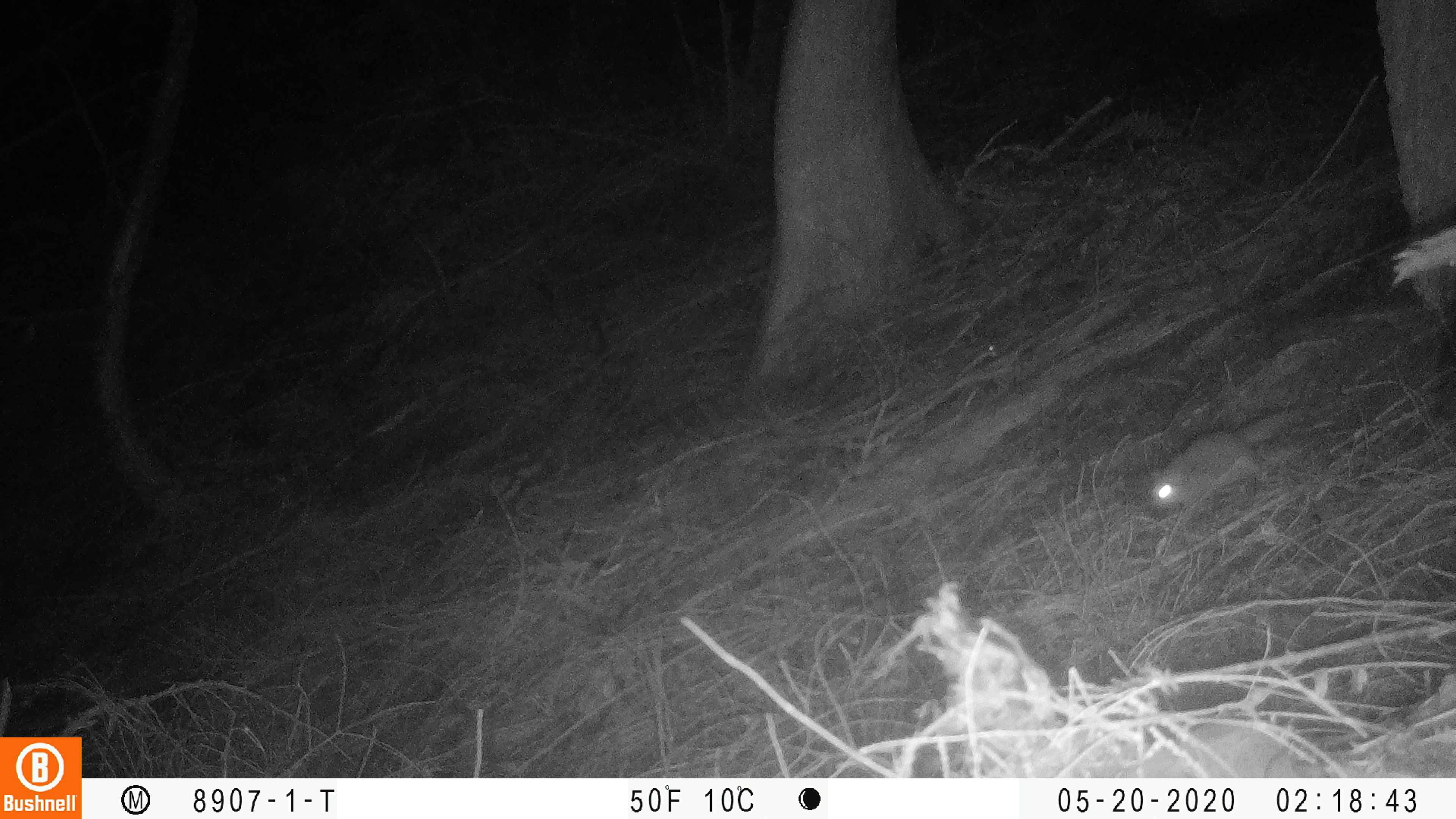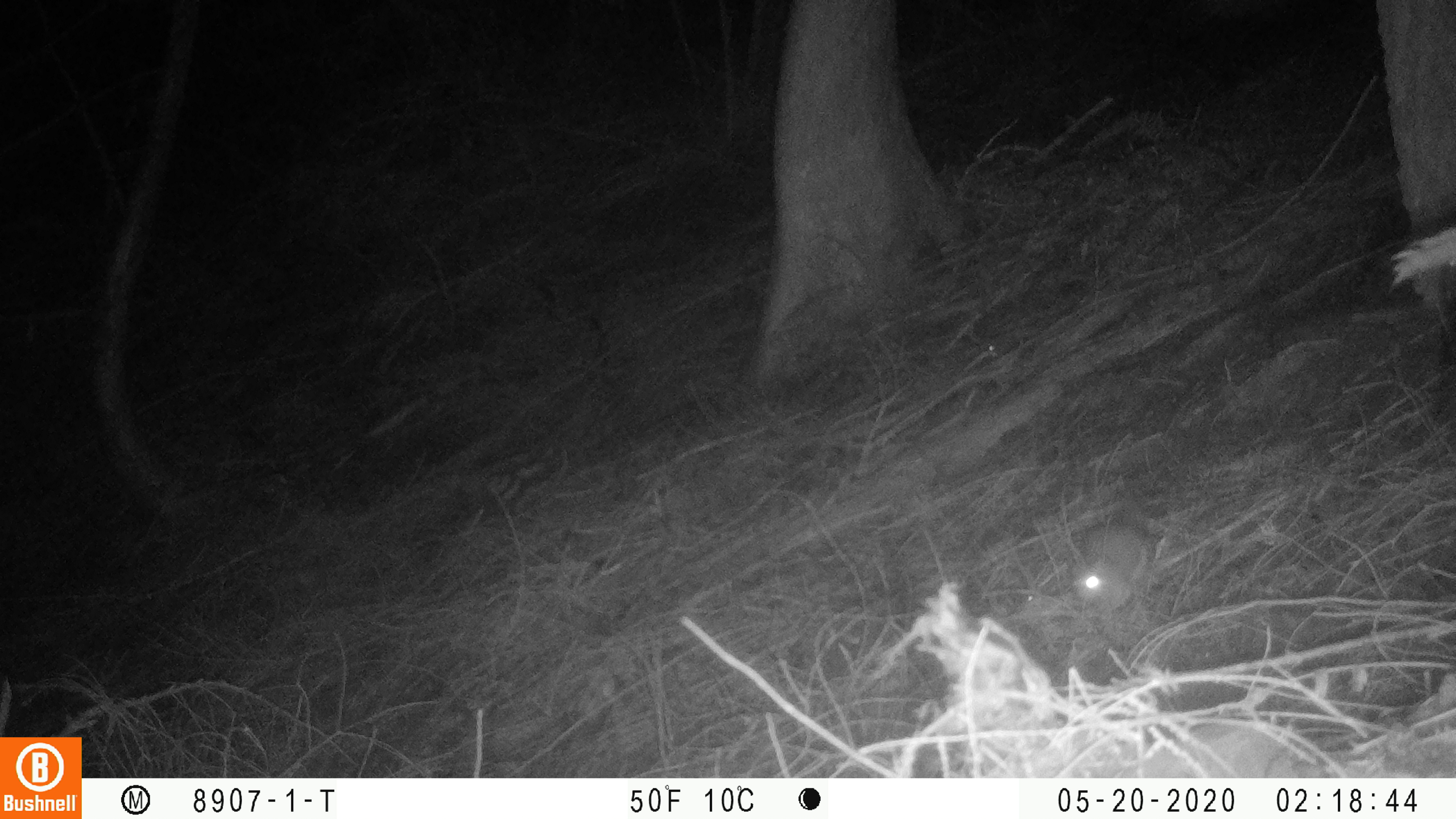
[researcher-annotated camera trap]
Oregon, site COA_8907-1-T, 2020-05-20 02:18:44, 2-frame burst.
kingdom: Animalia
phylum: Chordata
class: Mammalia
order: Rodentia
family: Sciuridae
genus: Glaucomys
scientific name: Glaucomys oregonensis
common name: humboldt's flying squirrel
Humboldt's flying squirrel (Glaucomys oregonensis).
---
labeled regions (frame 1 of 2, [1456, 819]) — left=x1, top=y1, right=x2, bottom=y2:
humboldt's flying squirrel: left=1138, top=396, right=1312, bottom=525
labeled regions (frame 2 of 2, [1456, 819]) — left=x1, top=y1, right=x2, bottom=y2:
humboldt's flying squirrel: left=1059, top=467, right=1173, bottom=624